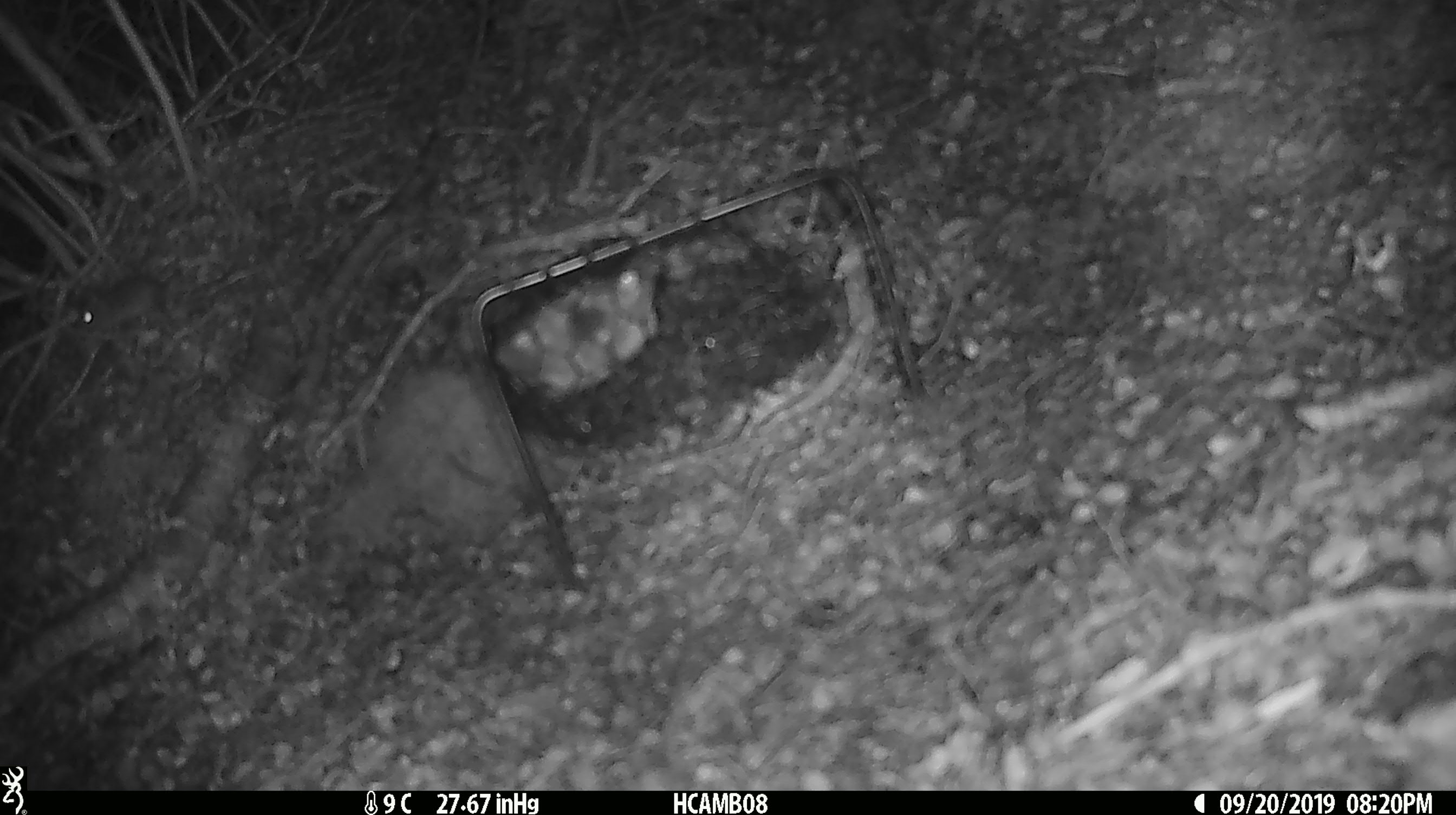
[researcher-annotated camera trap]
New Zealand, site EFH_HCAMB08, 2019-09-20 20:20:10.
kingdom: Animalia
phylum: Chordata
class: Mammalia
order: Rodentia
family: Muridae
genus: Mus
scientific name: Mus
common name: mouse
Mouse (Mus).